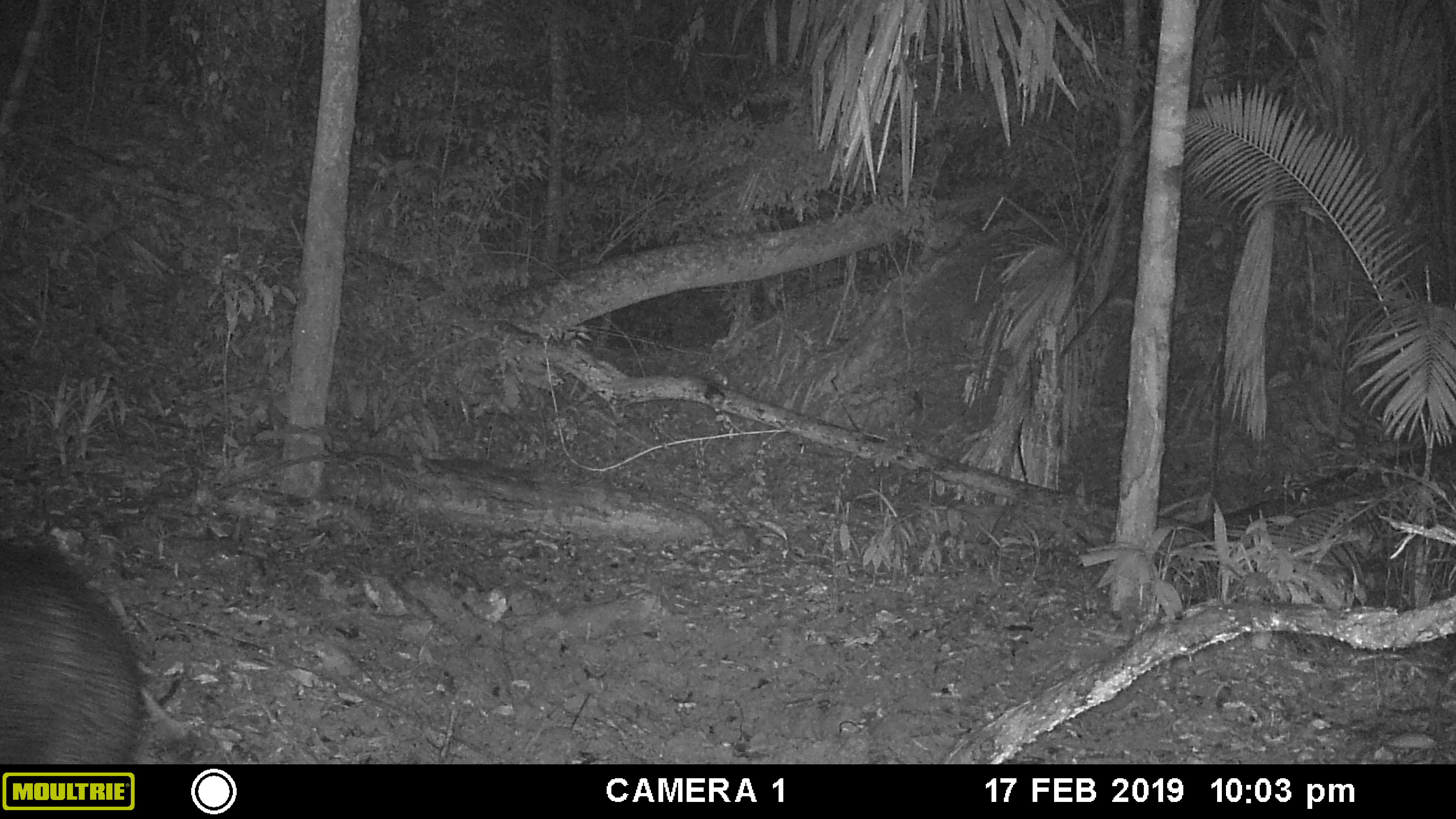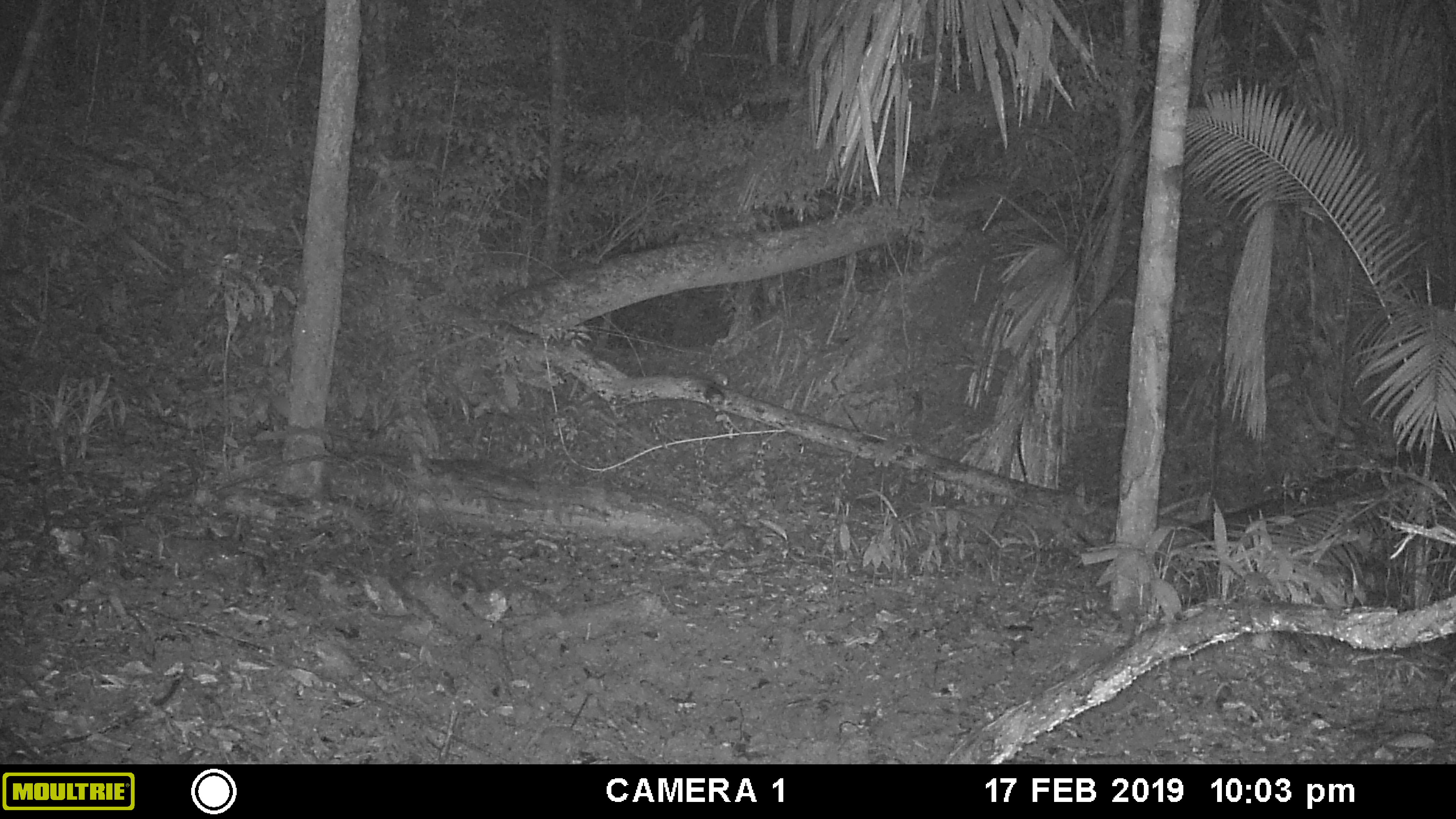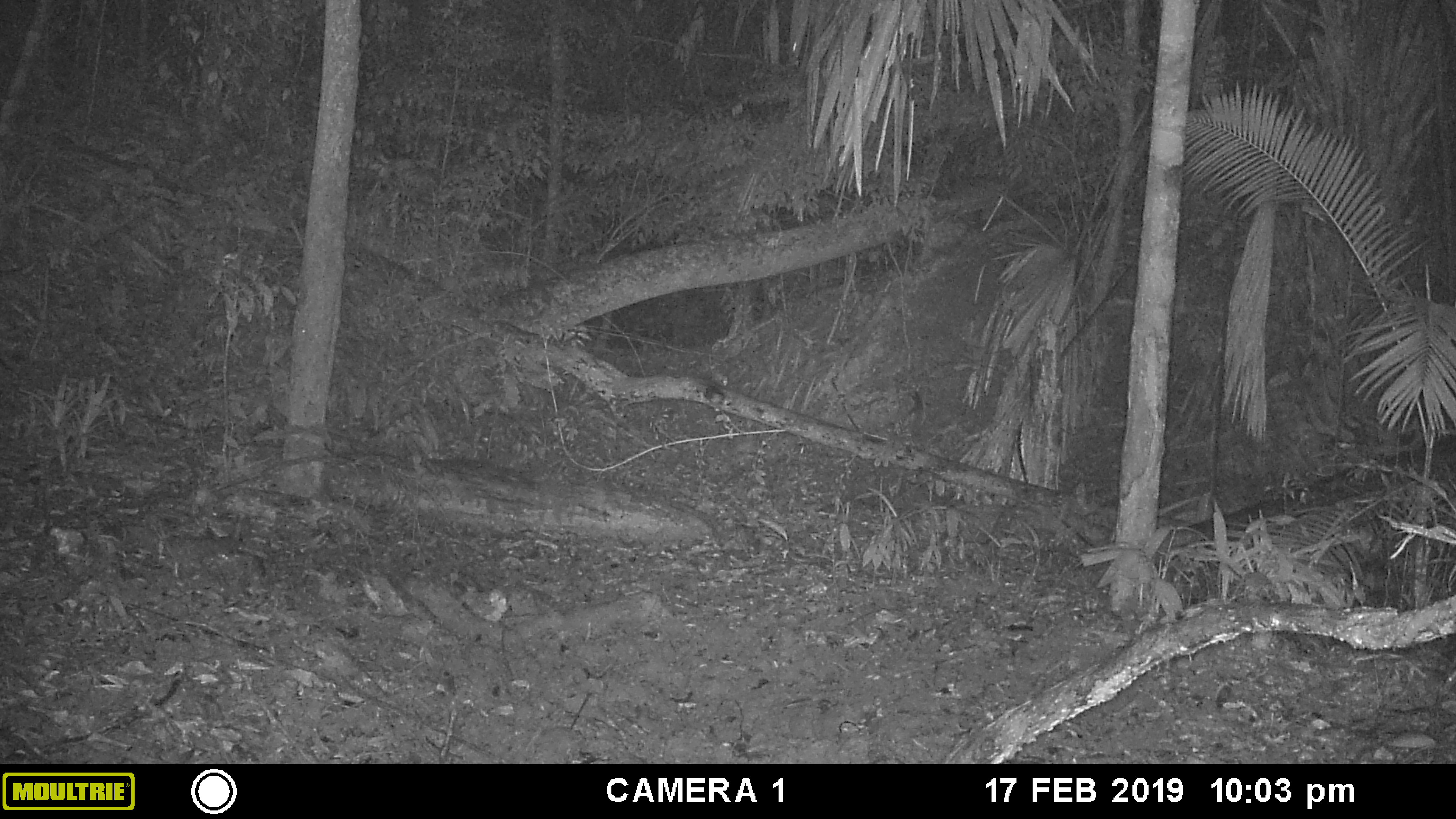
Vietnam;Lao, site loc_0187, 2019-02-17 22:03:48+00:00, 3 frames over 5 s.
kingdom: Animalia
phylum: Chordata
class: Mammalia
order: Artiodactyla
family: Suidae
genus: Sus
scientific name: Sus scrofa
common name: eurasian wild pig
Eurasian wild pig (Sus scrofa). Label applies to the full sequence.